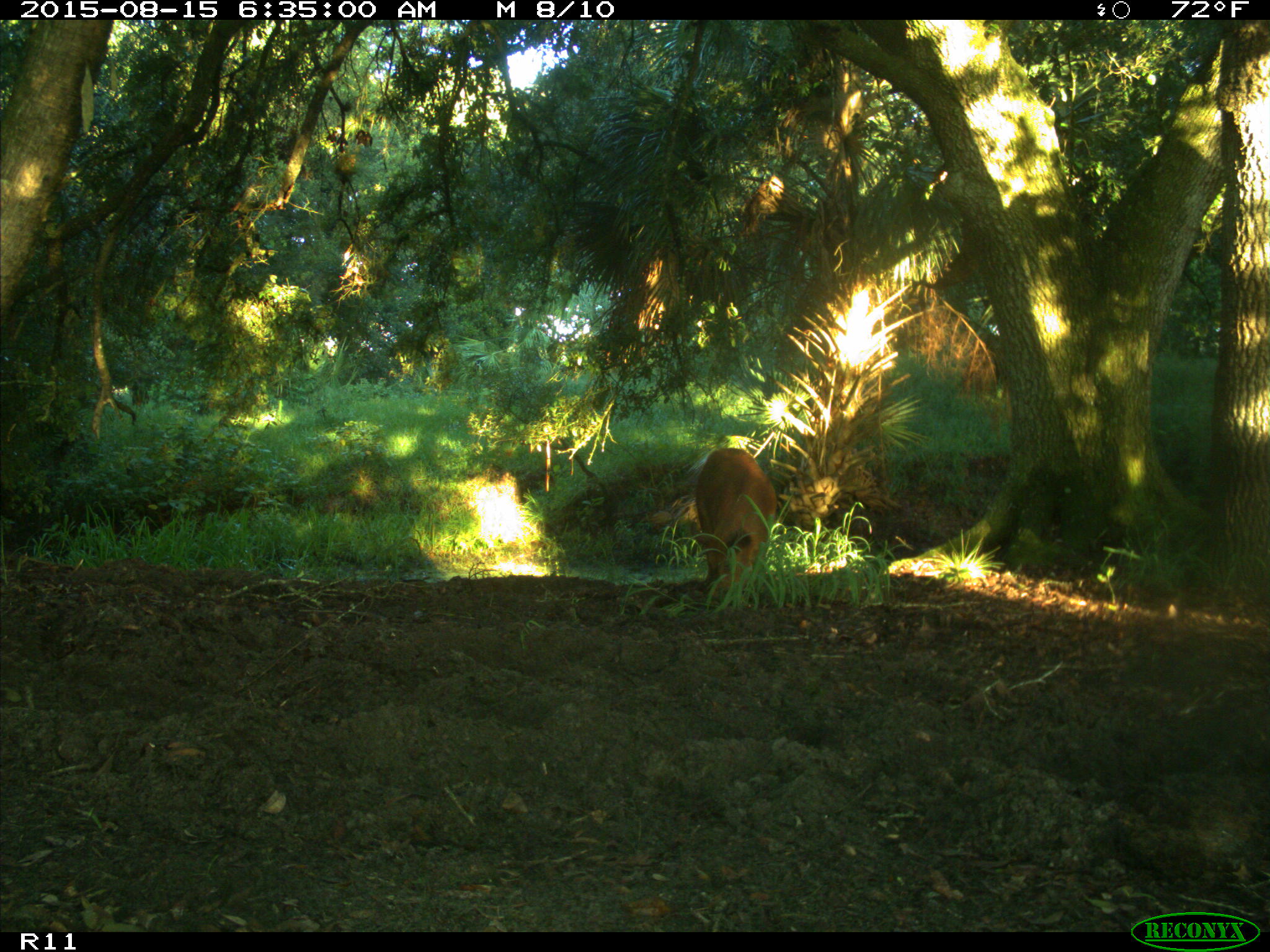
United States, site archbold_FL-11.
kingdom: Animalia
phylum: Chordata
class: Mammalia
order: Artiodactyla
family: Suidae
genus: Sus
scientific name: Sus scrofa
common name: wild boar